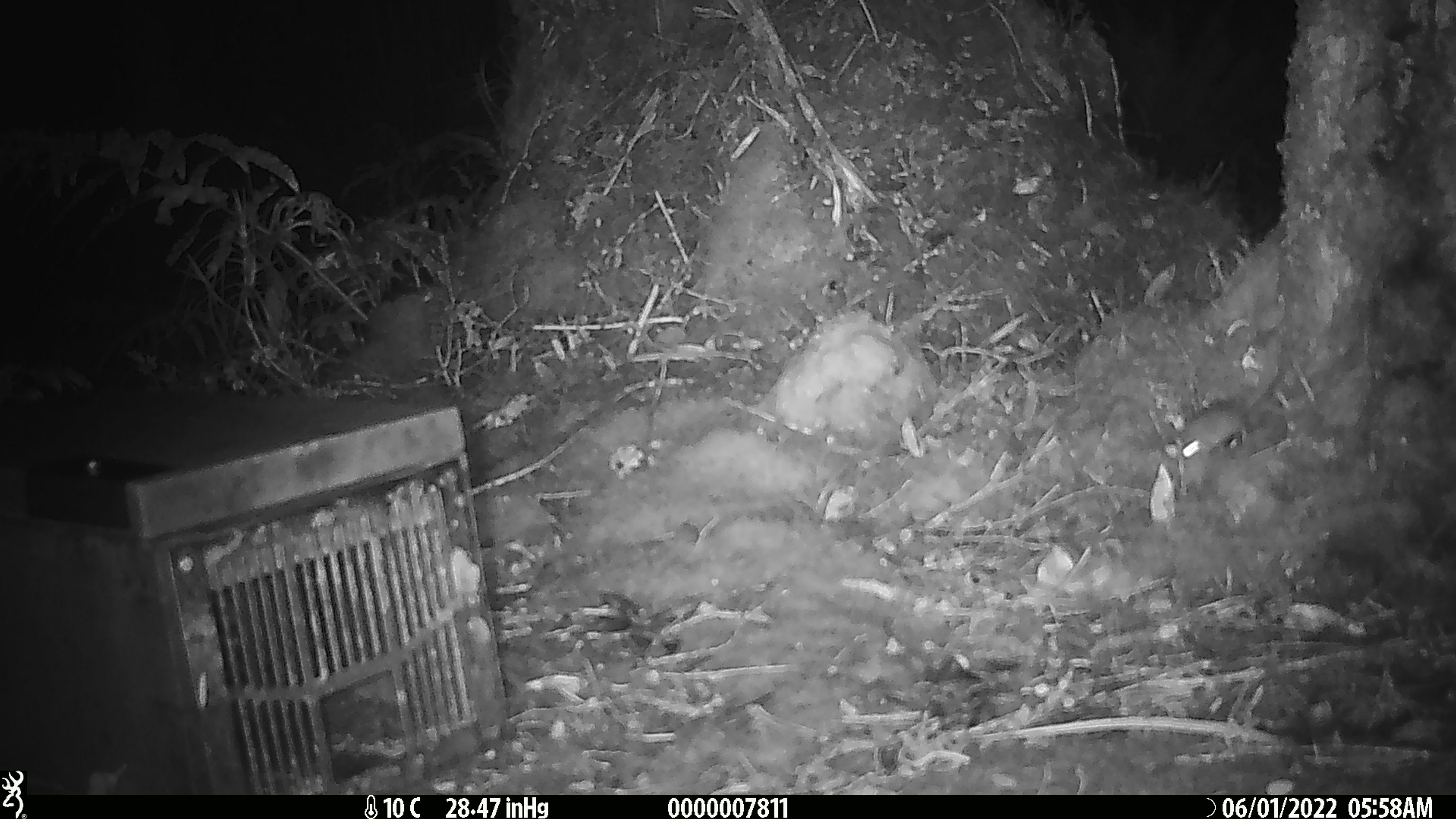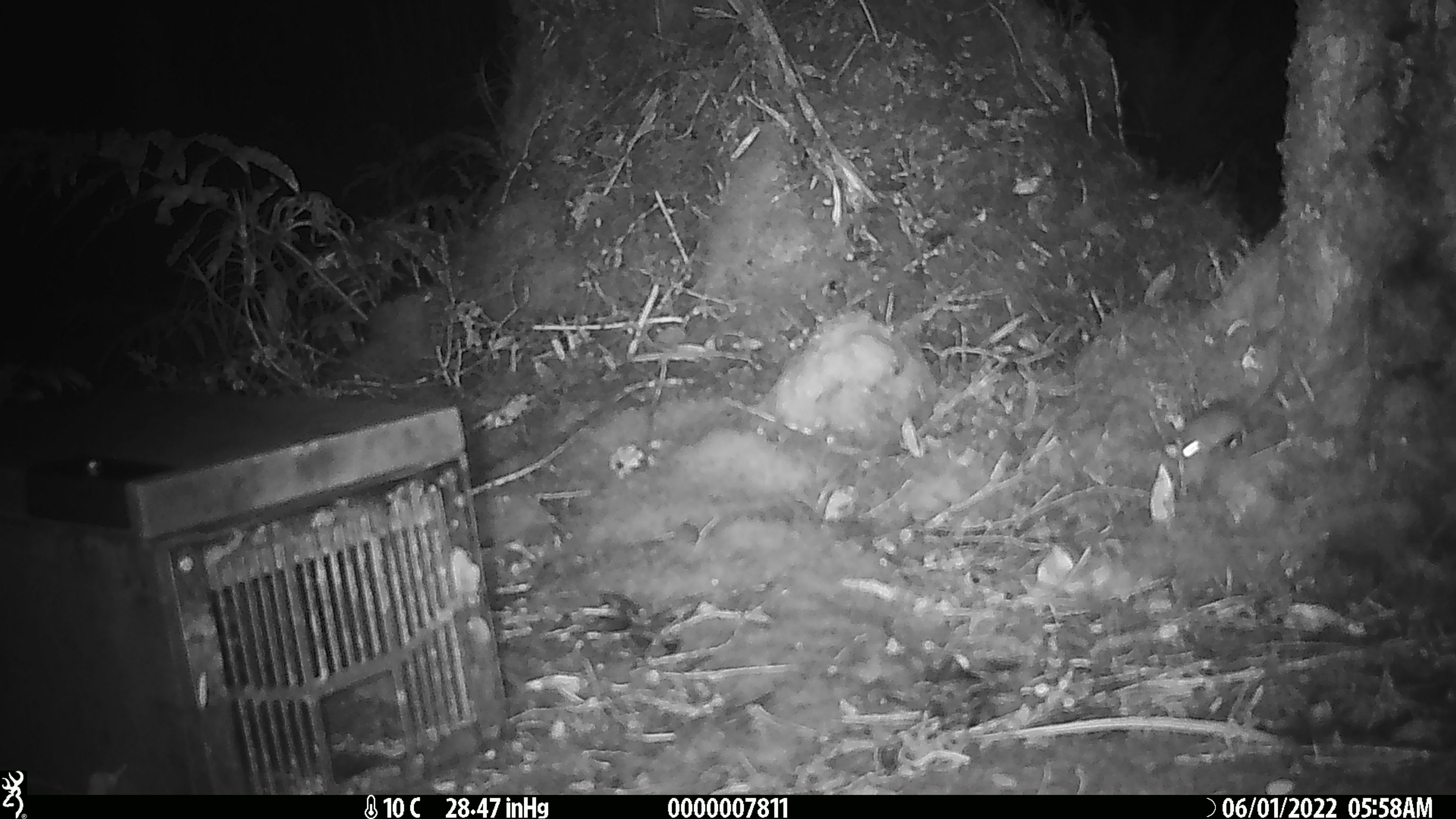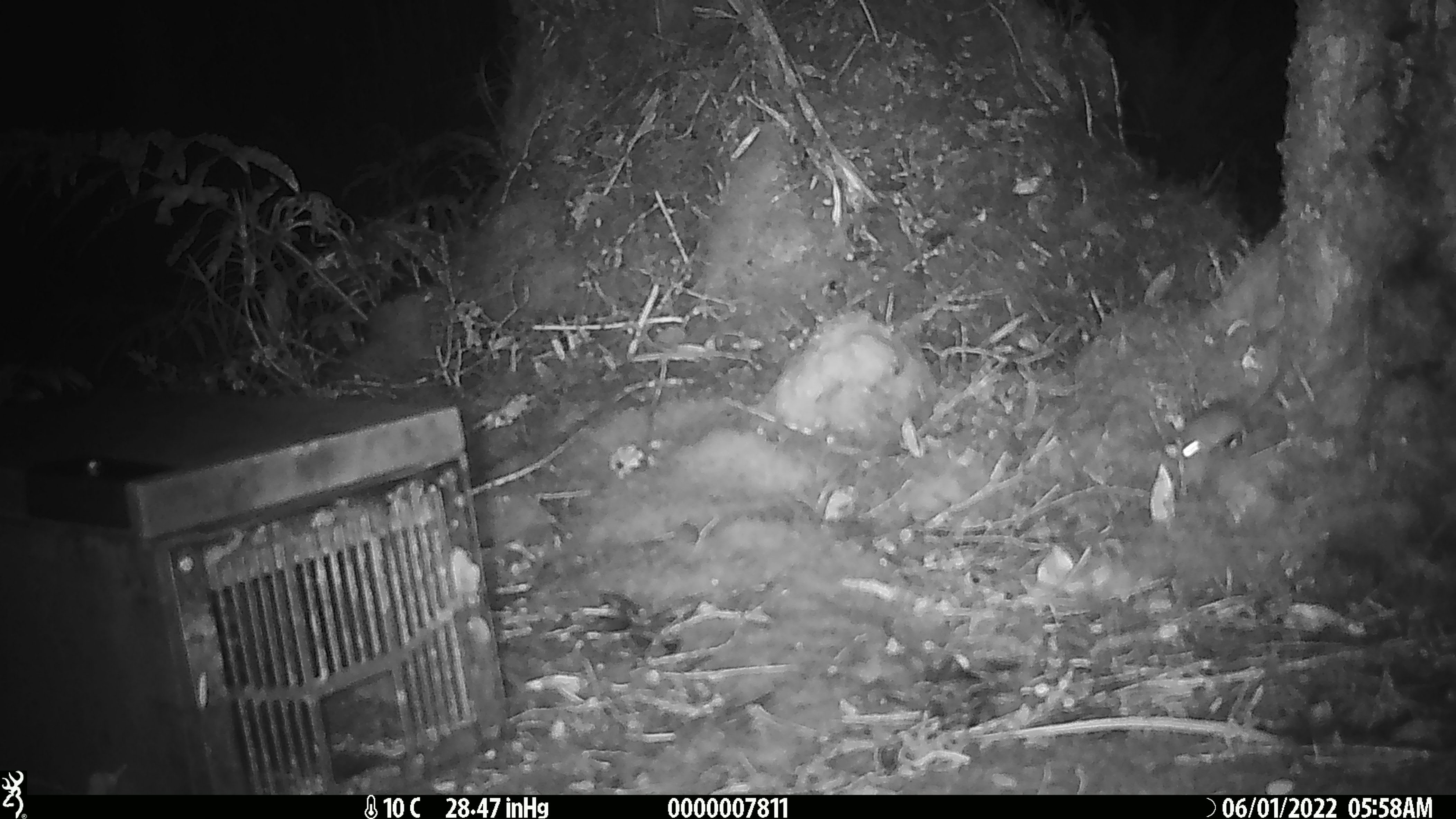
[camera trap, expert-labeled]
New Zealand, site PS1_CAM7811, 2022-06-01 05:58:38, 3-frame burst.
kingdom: Animalia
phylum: Chordata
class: Mammalia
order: Rodentia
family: Muridae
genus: Mus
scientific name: Mus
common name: mouse